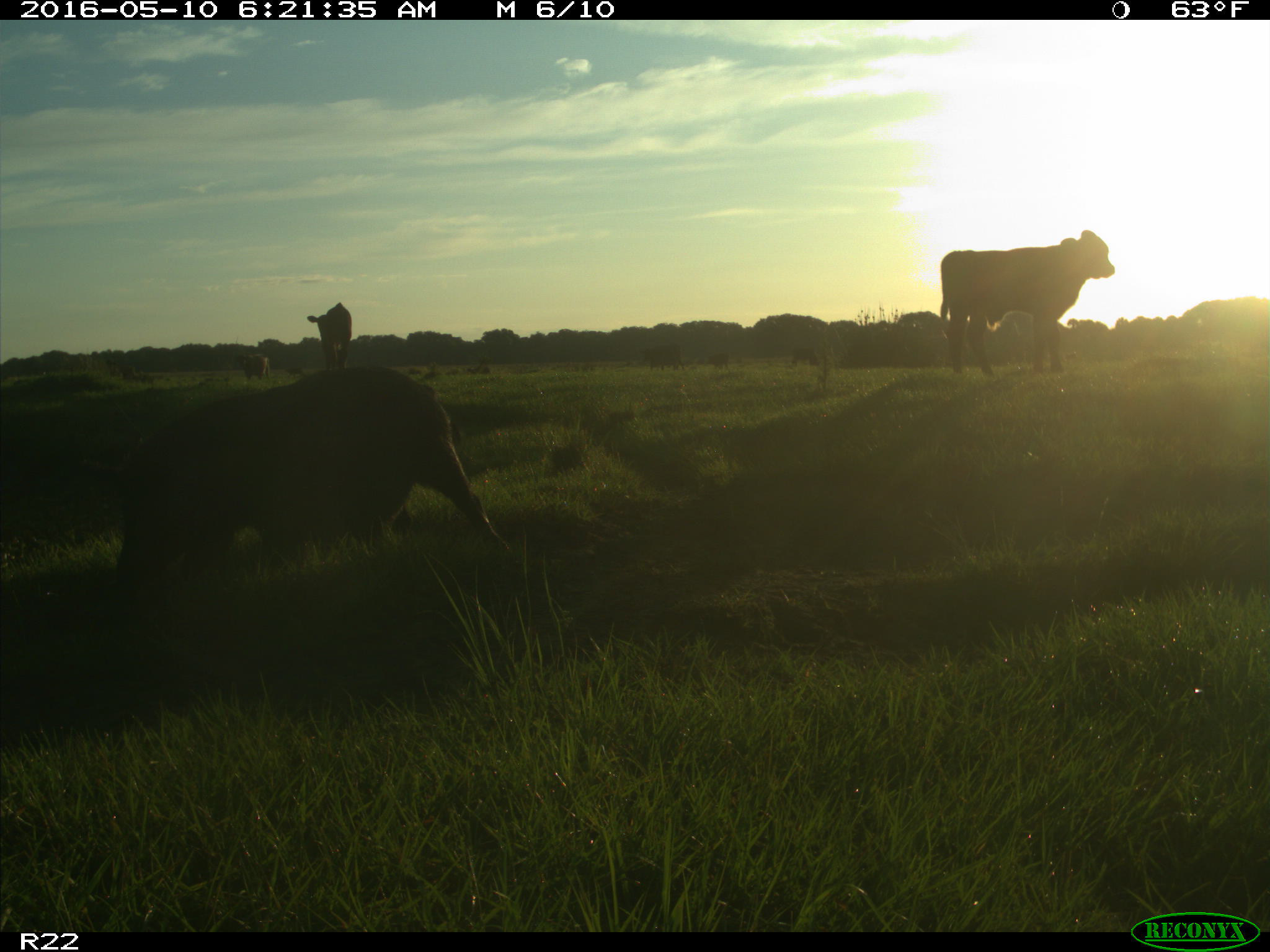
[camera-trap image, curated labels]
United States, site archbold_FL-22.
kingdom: Animalia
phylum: Chordata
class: Mammalia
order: Artiodactyla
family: Bovidae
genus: Bos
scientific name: Bos taurus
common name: domestic cow